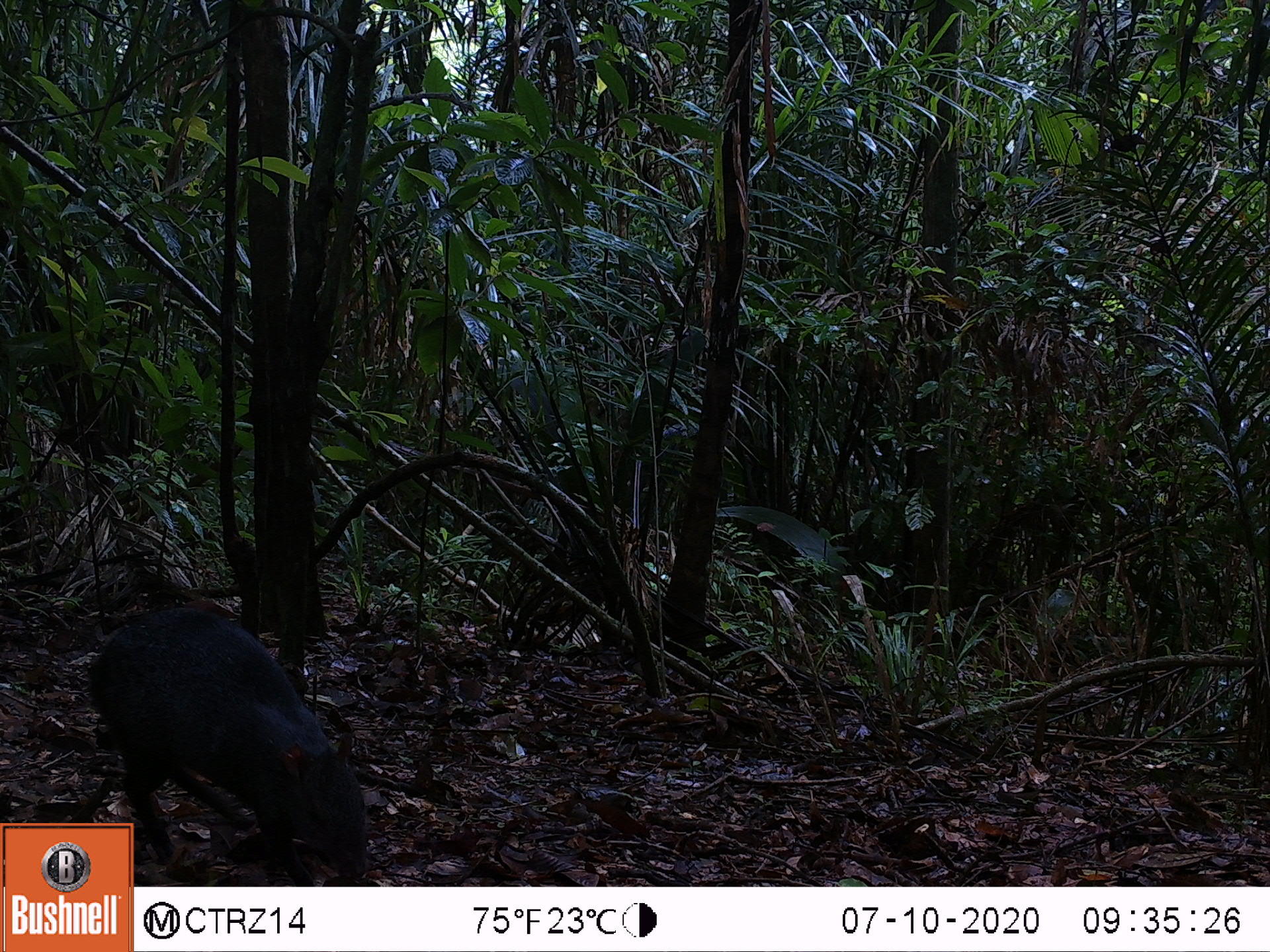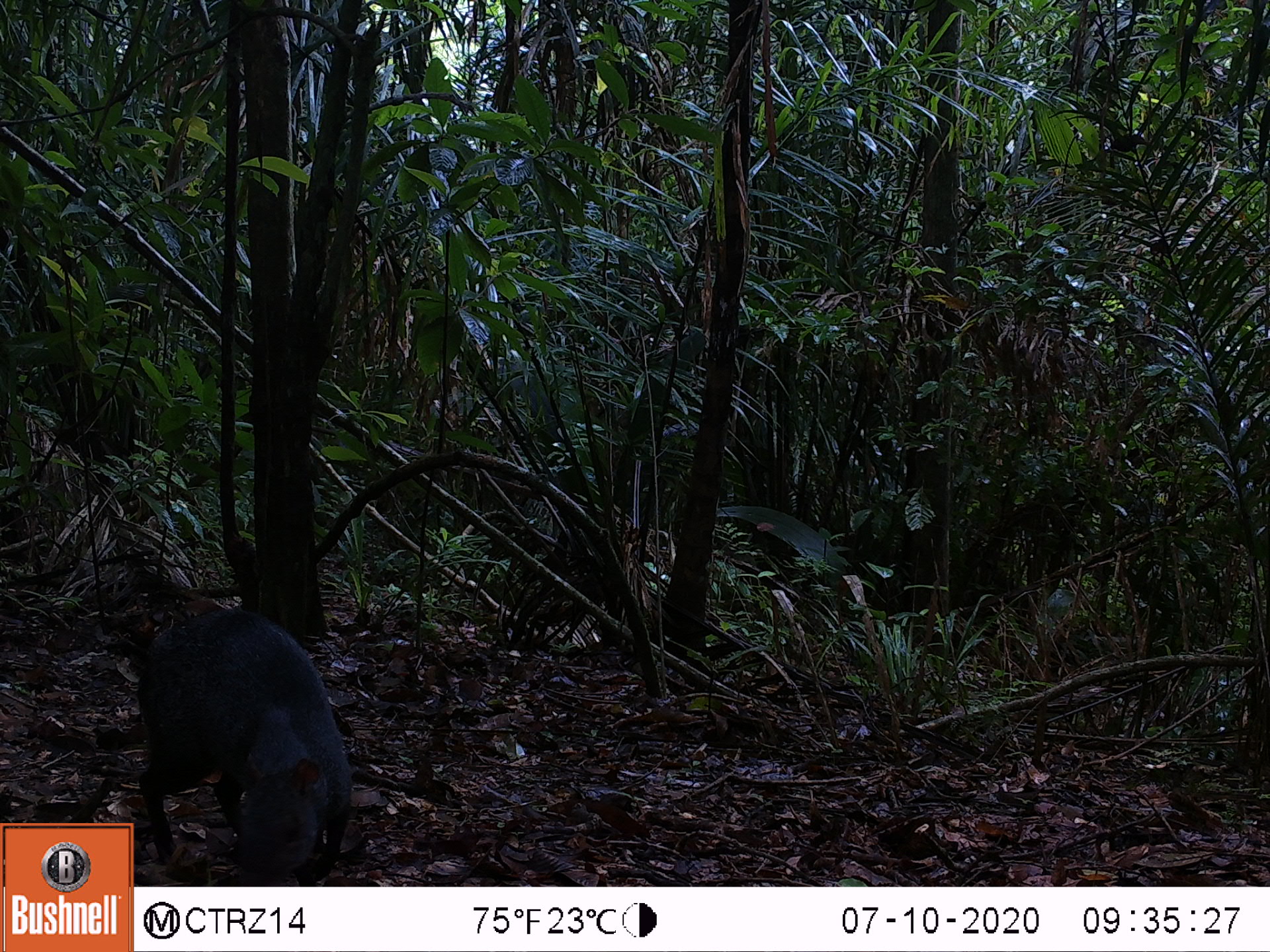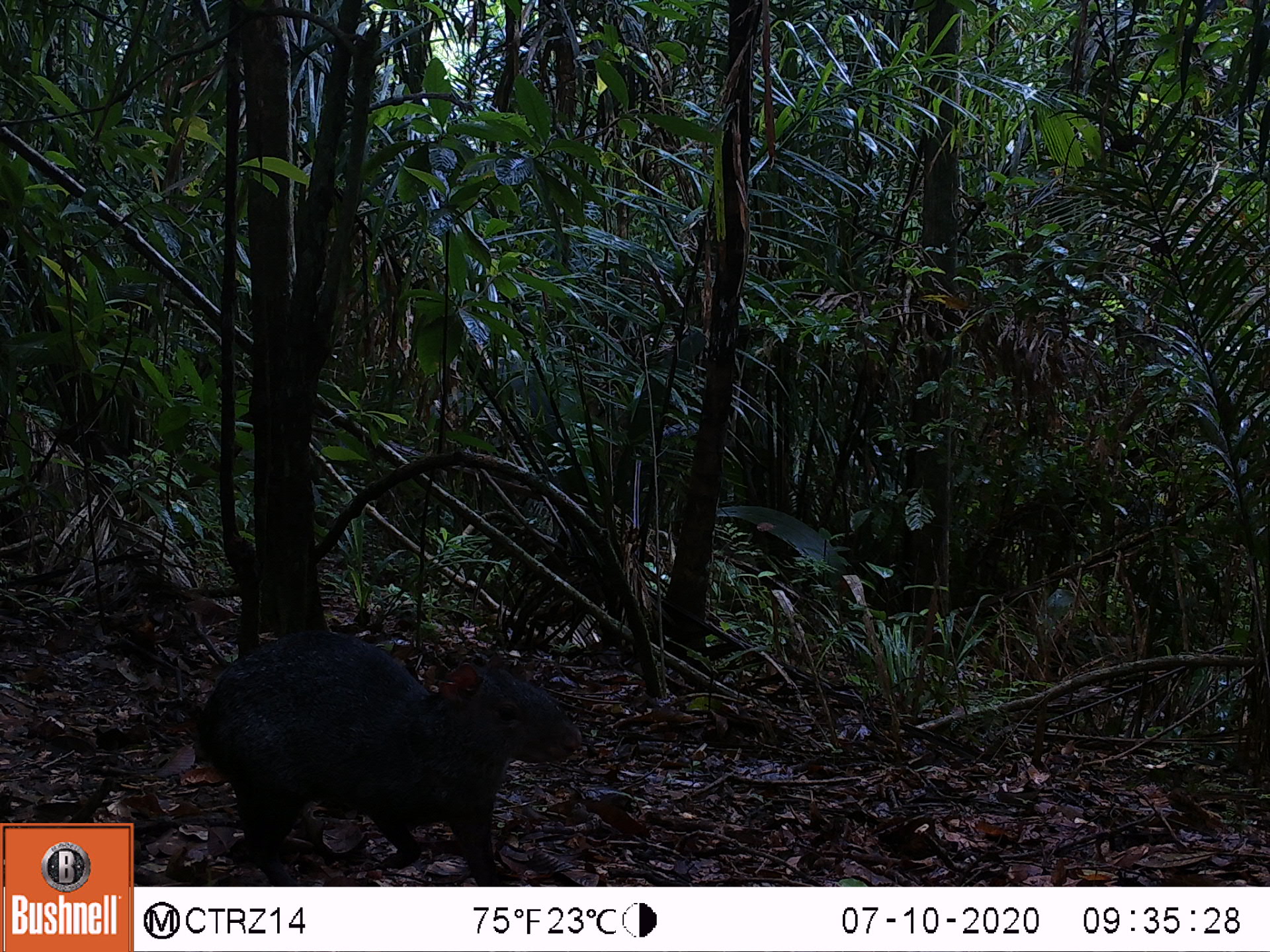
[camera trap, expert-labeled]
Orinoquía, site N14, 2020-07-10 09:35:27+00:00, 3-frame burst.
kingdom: Animalia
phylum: Chordata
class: Mammalia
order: Rodentia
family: Dasyproctidae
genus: Dasyprocta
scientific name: Dasyprocta fuliginosa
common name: black agouti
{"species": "black agouti (Dasyprocta fuliginosa)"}